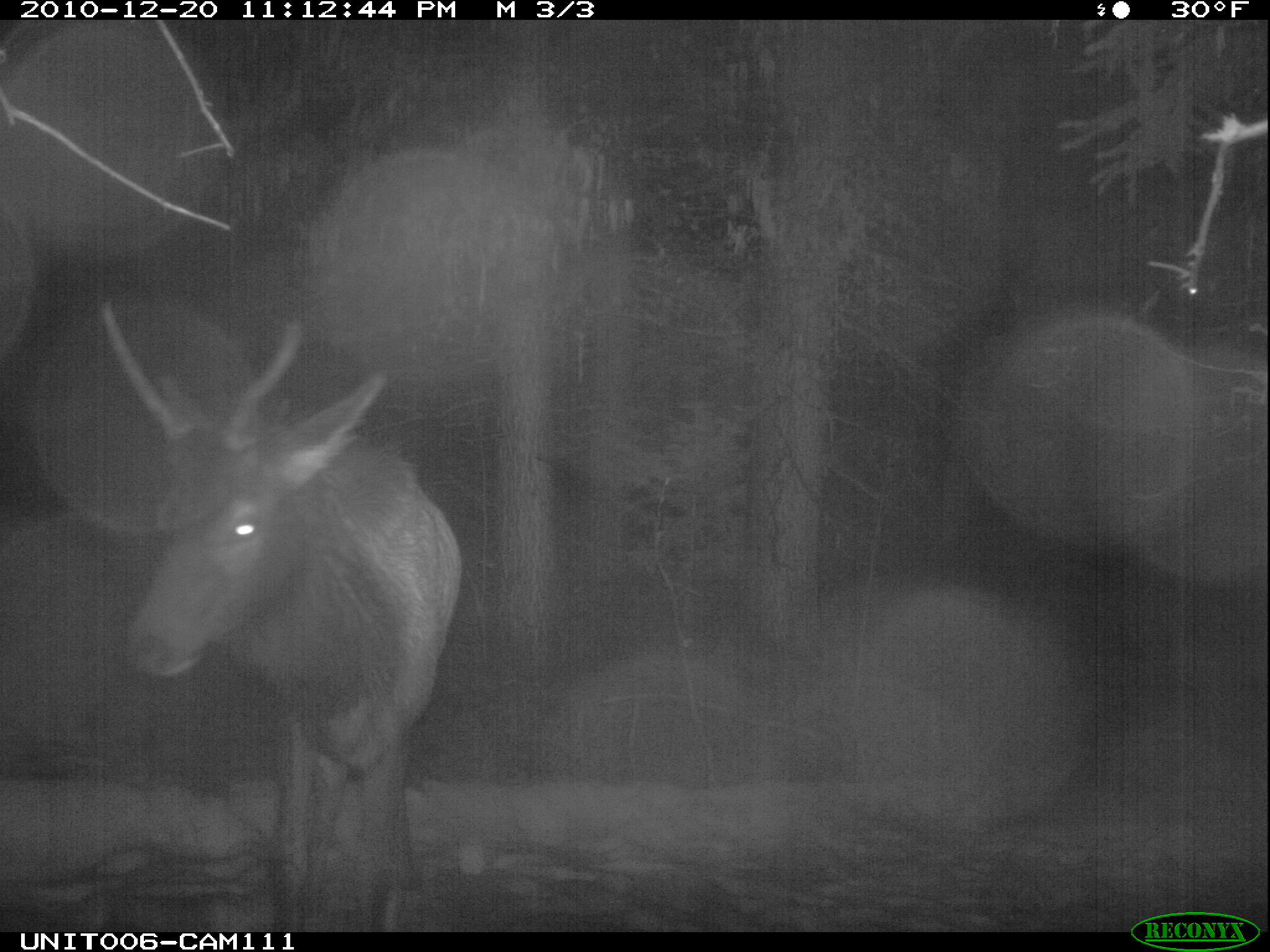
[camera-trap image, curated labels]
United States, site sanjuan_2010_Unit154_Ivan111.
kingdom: Animalia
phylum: Chordata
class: Mammalia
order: Artiodactyla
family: Cervidae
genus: Cervus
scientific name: Cervus elaphus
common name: red deer